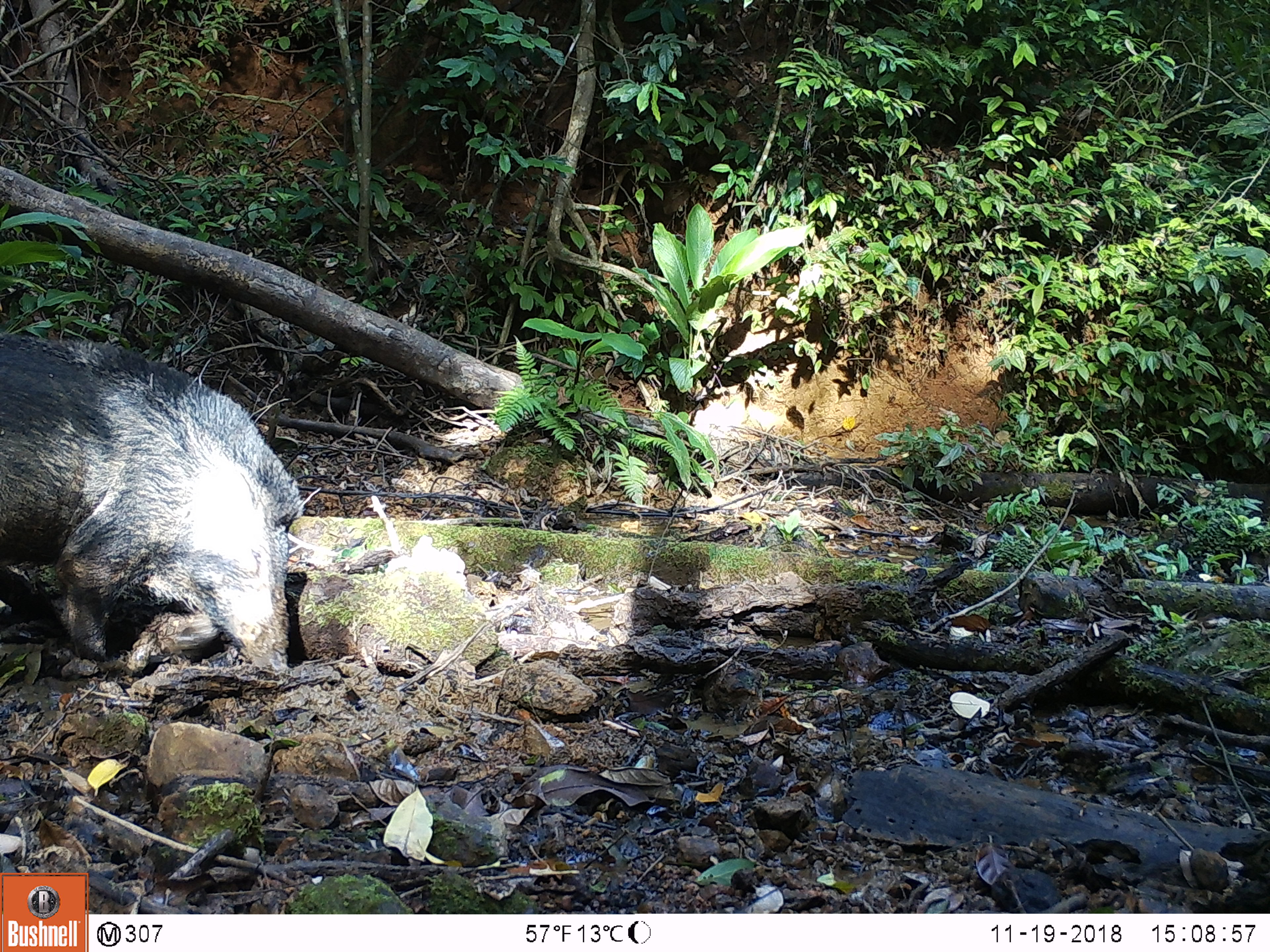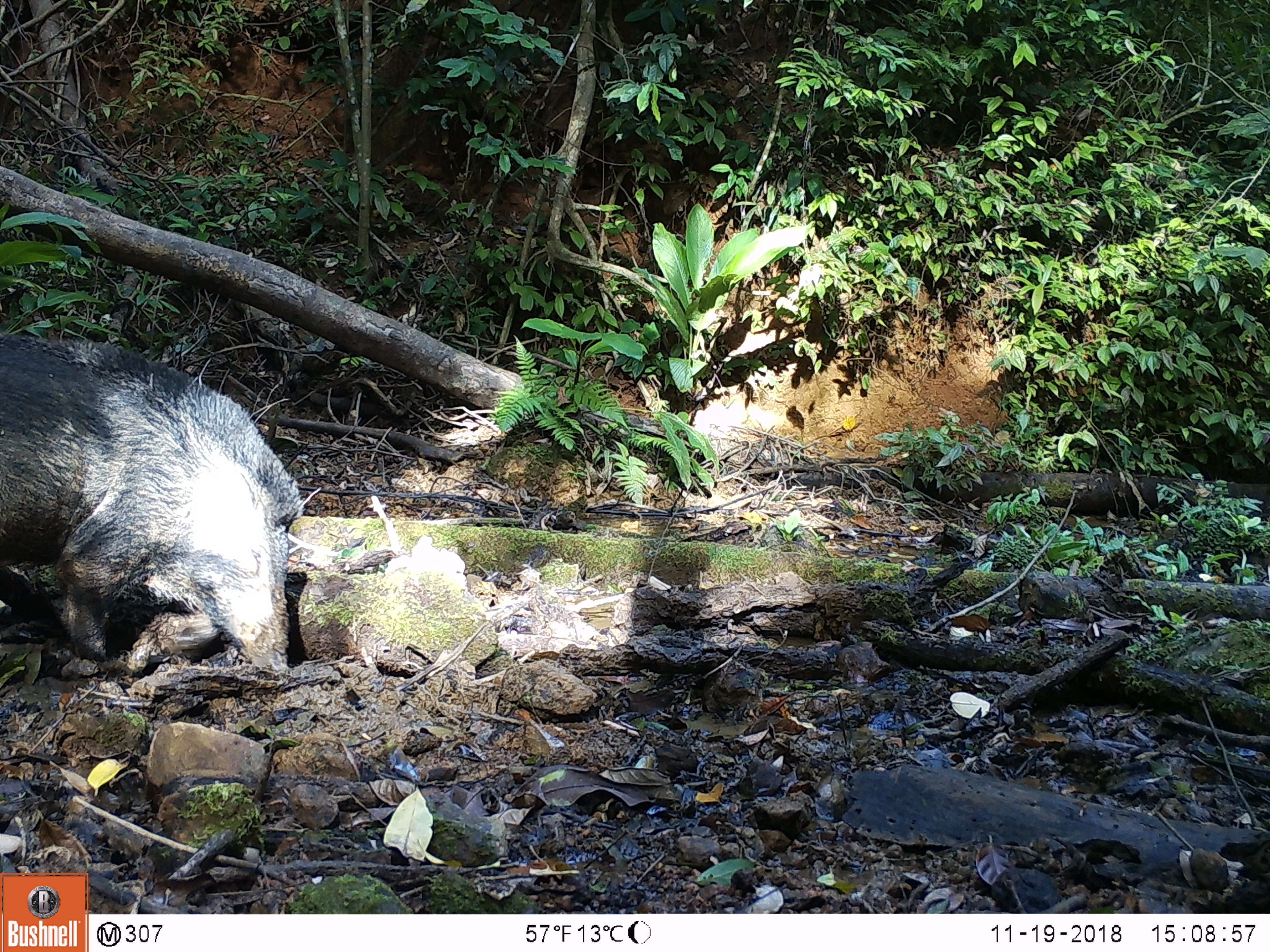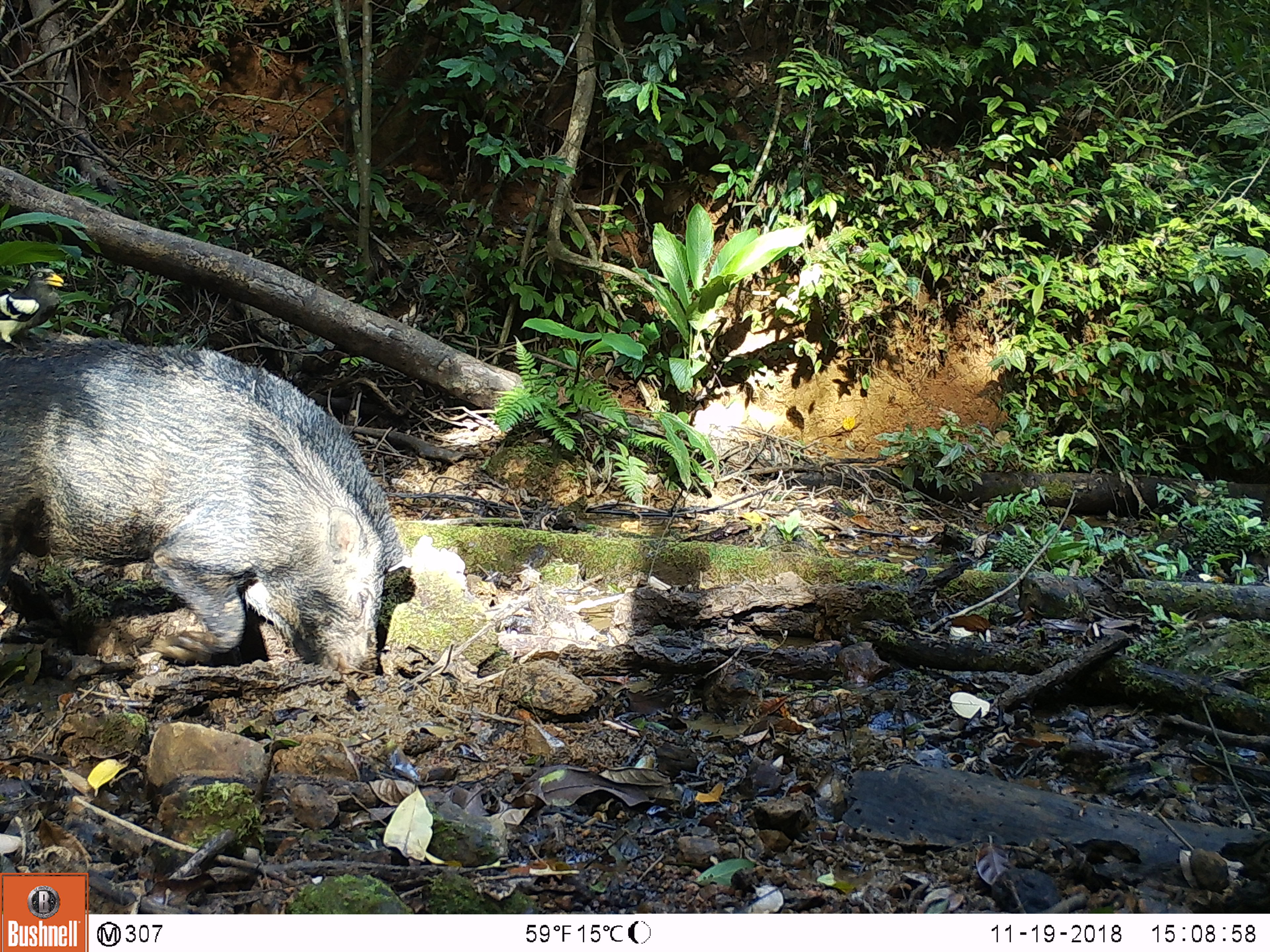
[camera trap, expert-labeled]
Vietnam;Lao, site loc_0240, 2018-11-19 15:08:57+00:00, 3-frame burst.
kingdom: Animalia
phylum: Chordata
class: Aves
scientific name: Aves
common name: bird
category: unidentified bird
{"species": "unidentified bird (bird) (Aves)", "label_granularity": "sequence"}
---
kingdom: Animalia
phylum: Chordata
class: Mammalia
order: Artiodactyla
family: Suidae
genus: Sus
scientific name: Sus scrofa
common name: eurasian wild pig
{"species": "eurasian wild pig (Sus scrofa)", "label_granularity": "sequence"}